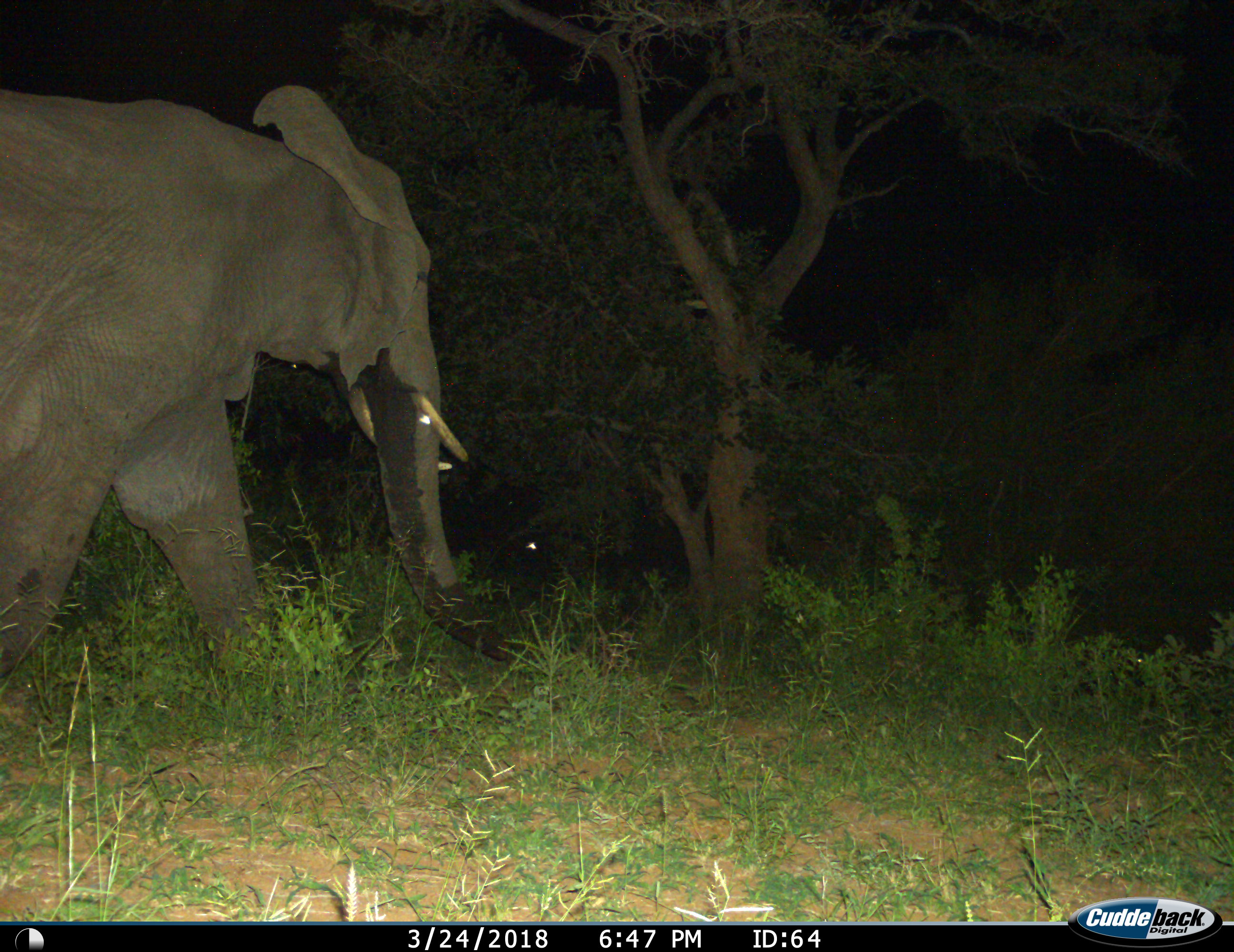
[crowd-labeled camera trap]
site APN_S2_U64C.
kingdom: Animalia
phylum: Chordata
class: Mammalia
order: Proboscidea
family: Elephantidae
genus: Loxodonta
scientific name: Loxodonta africana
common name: african bush elephant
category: elephant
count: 1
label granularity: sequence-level